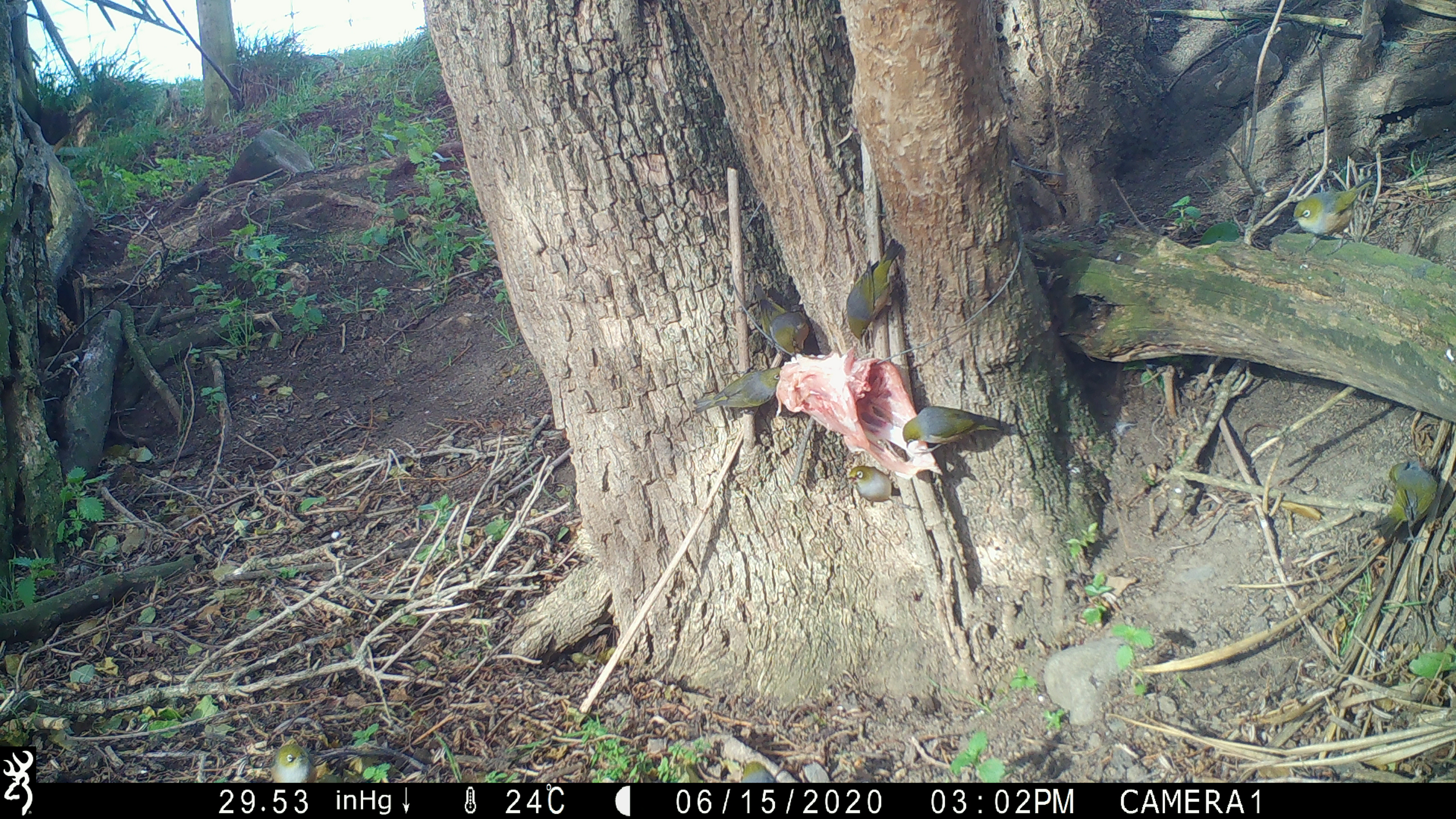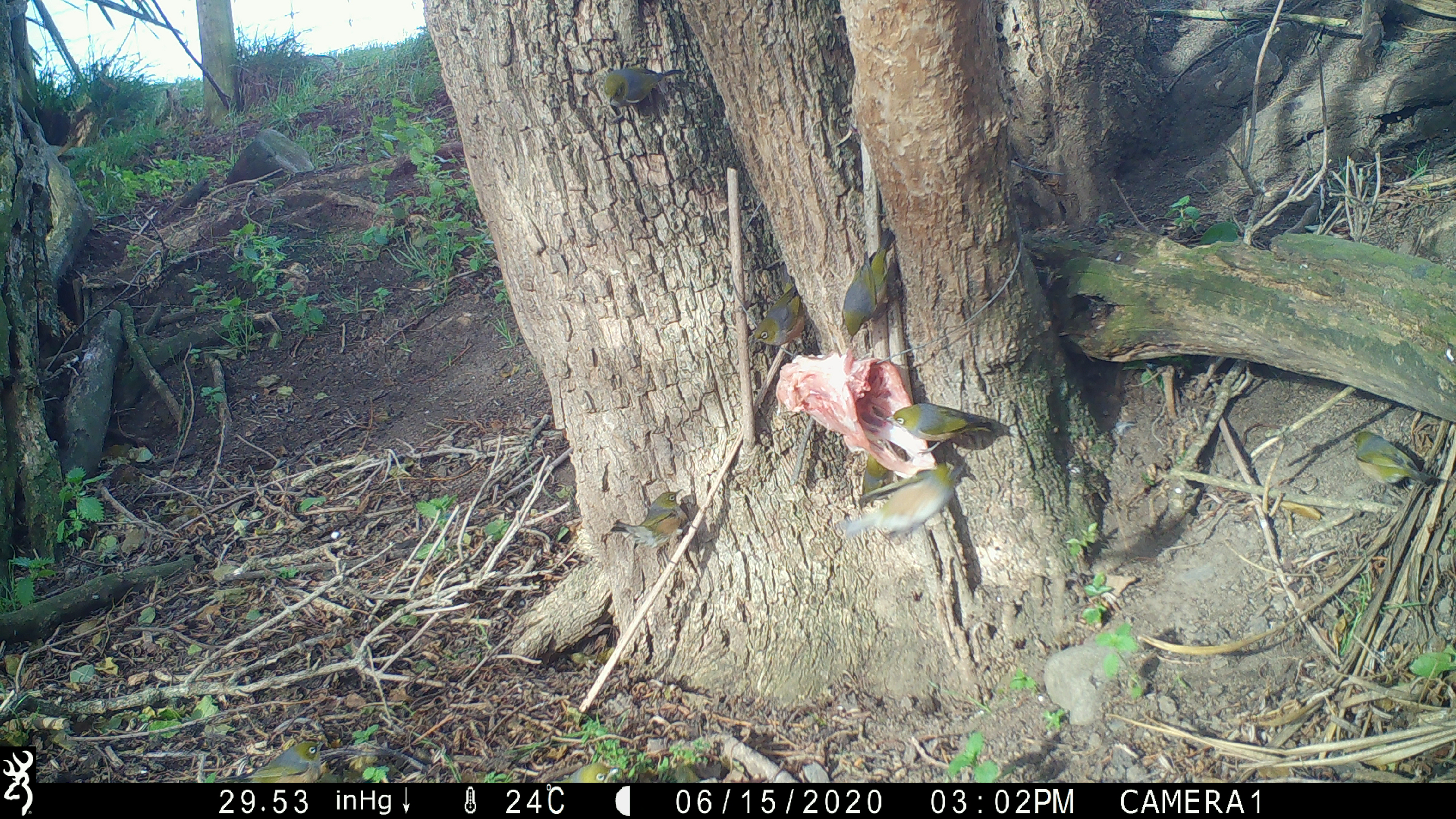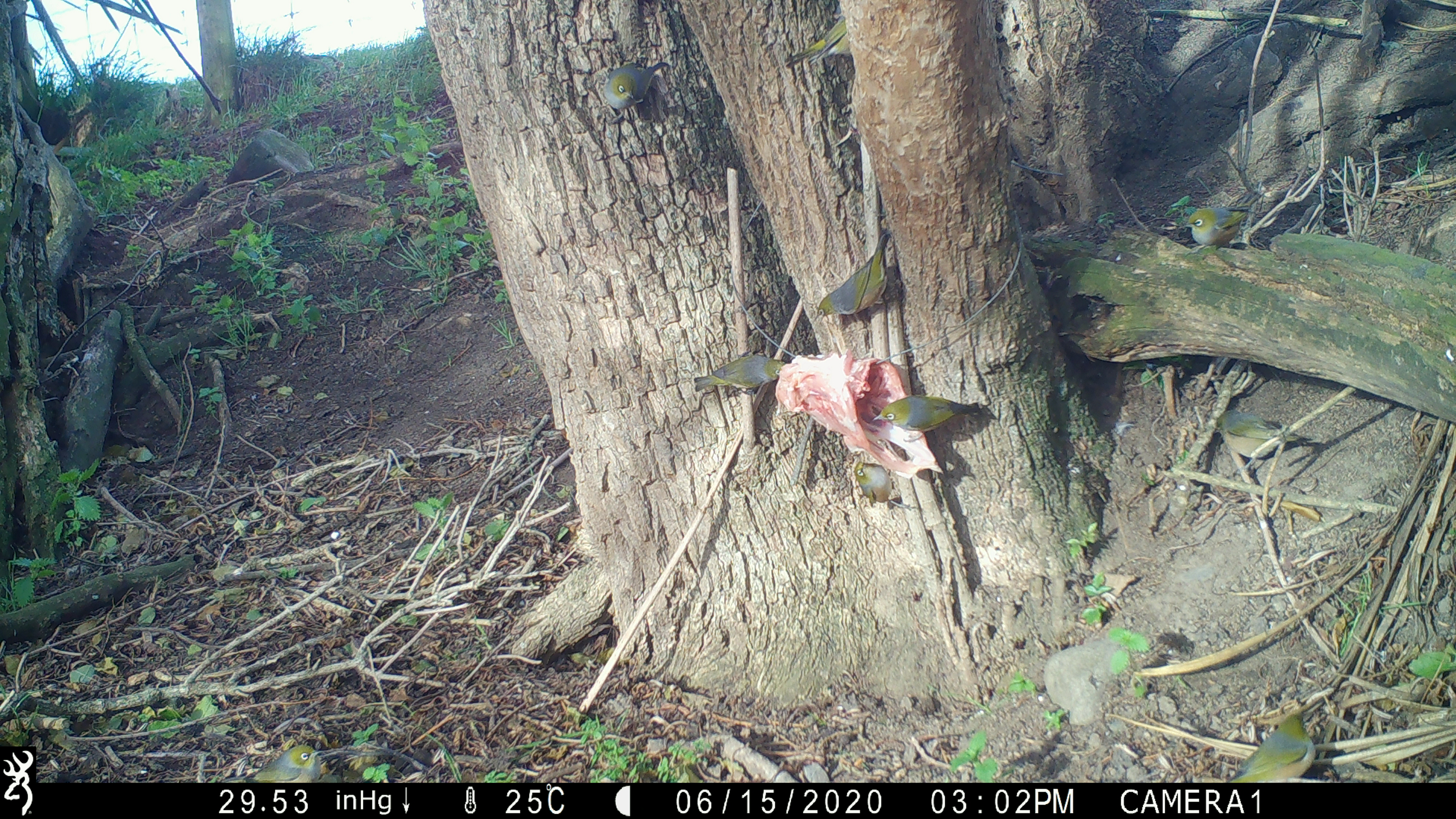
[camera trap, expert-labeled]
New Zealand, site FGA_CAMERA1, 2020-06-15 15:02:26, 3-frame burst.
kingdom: Animalia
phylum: Chordata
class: Aves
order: Passeriformes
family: Zosteropidae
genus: Zosterops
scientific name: Zosterops lateralis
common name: silvereye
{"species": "silvereye (Zosterops lateralis)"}